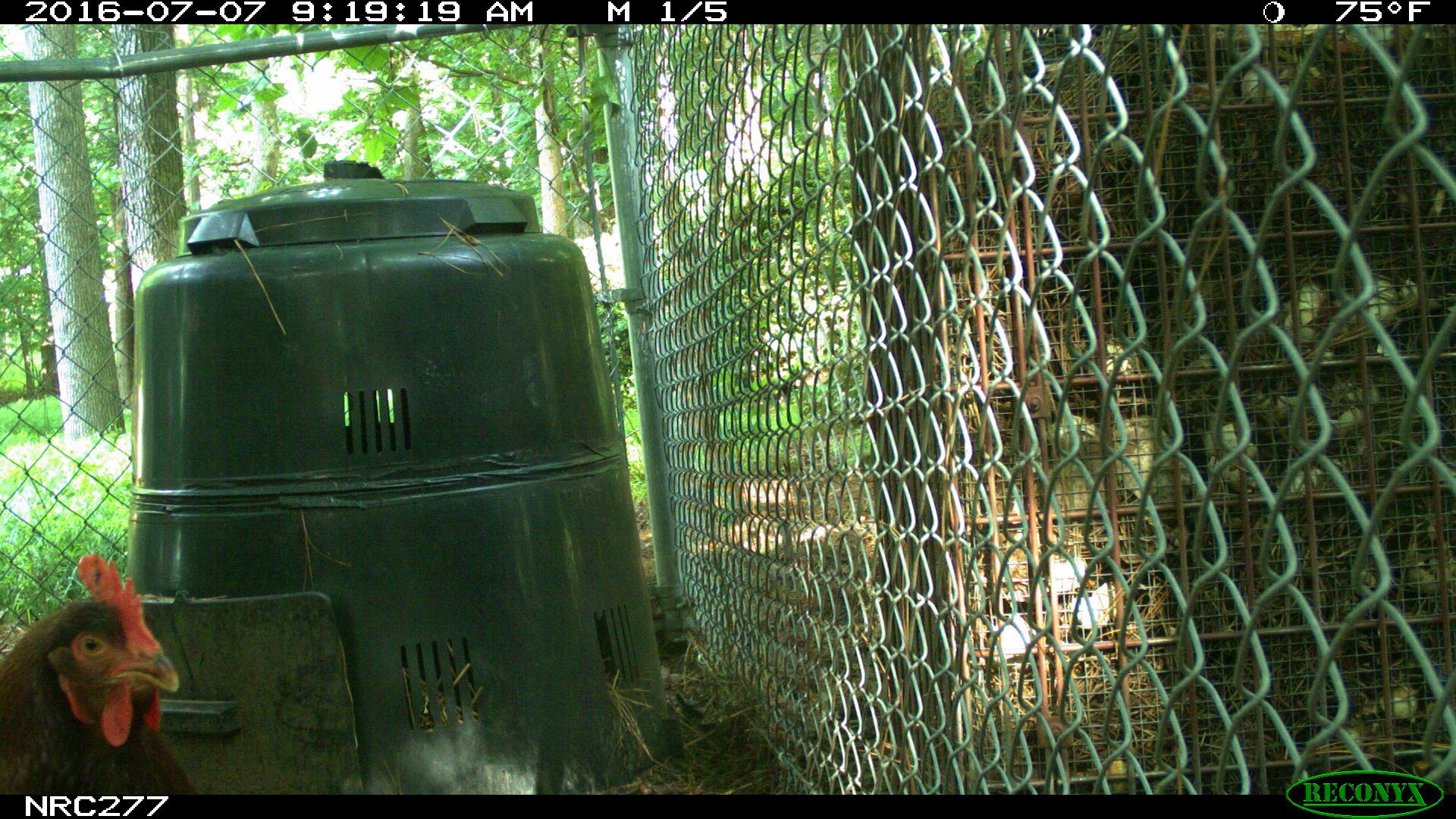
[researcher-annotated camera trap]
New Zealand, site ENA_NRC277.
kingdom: Animalia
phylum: Chordata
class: Aves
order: Galliformes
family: Phasianidae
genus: Gallus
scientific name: Gallus gallus domesticus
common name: chicken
Chicken (Gallus gallus domesticus).